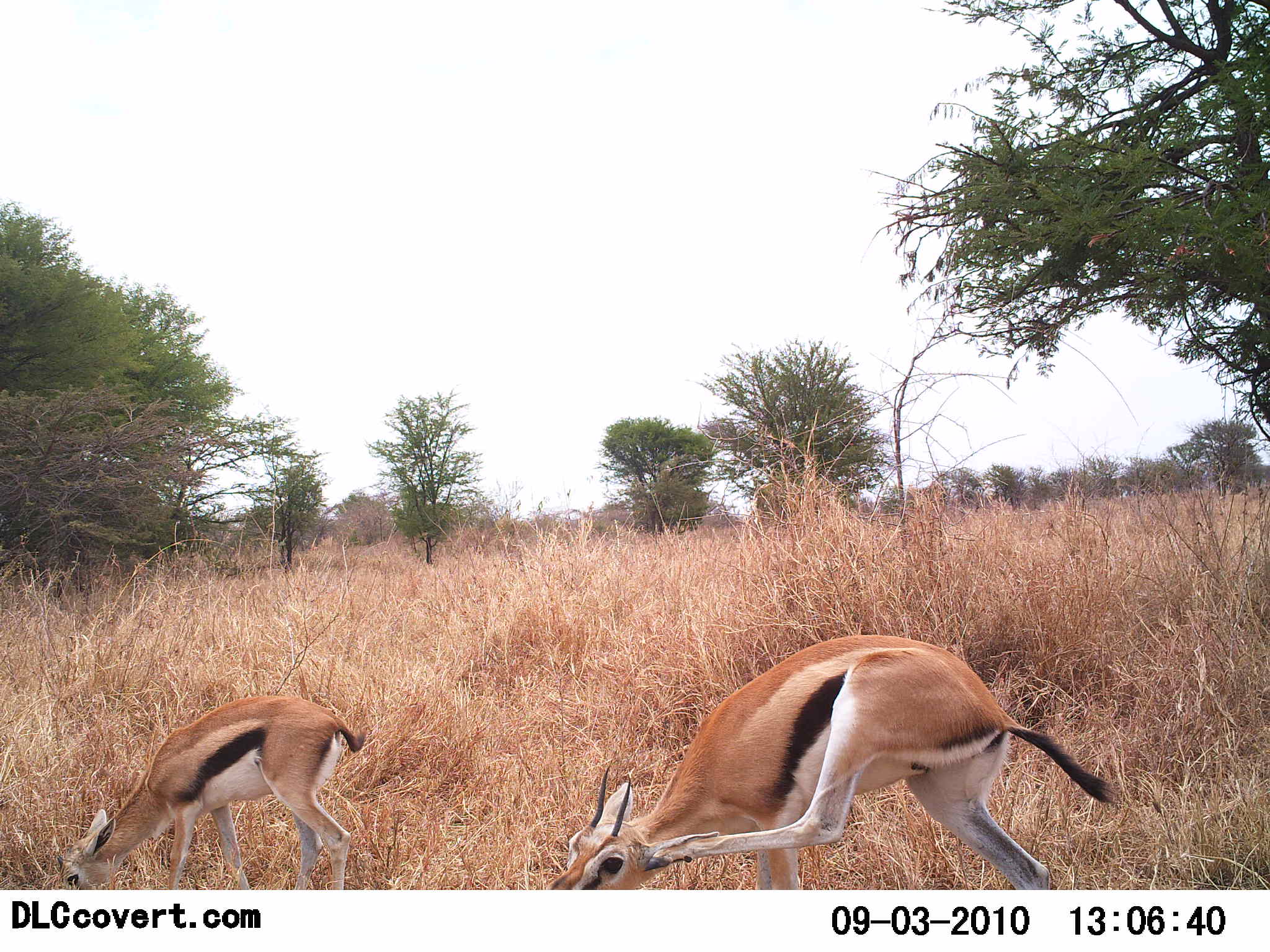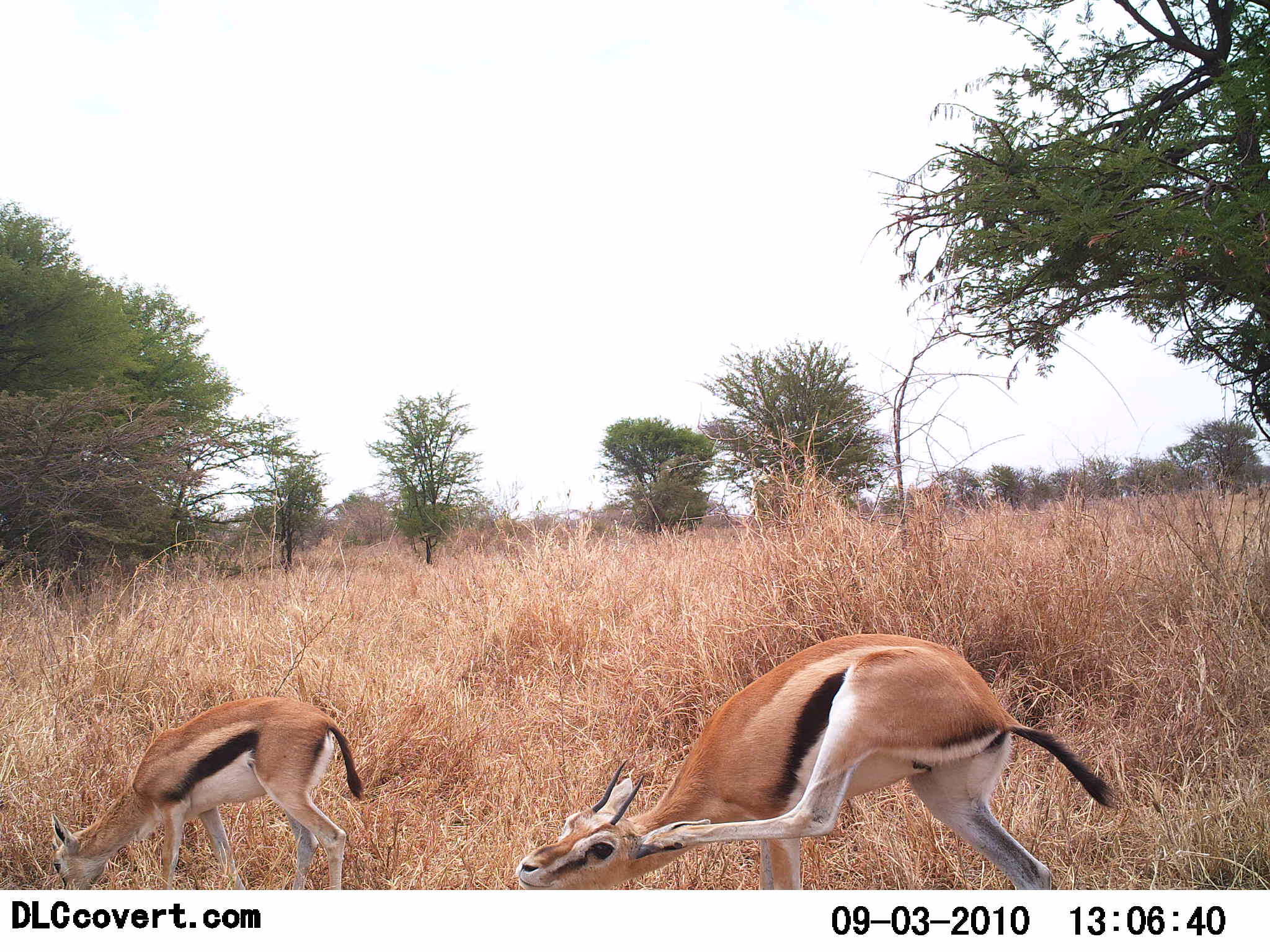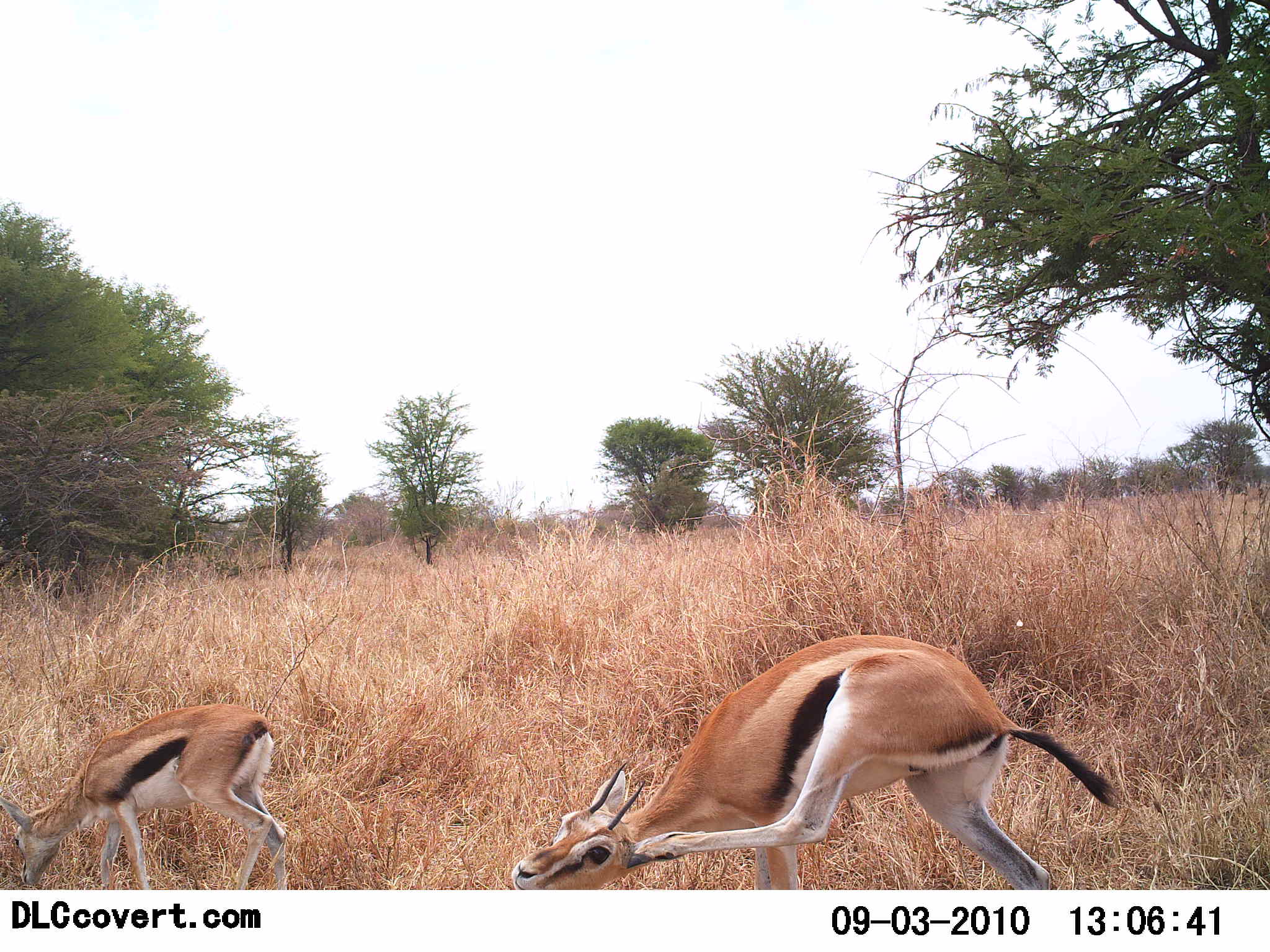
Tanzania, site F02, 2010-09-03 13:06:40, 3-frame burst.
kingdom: Animalia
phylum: Chordata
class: Mammalia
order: Artiodactyla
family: Bovidae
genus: Eudorcas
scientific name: Eudorcas thomsonii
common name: thomson's gazelle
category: gazellethomsons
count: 2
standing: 71%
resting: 0%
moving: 19%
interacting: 0%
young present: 5%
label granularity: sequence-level